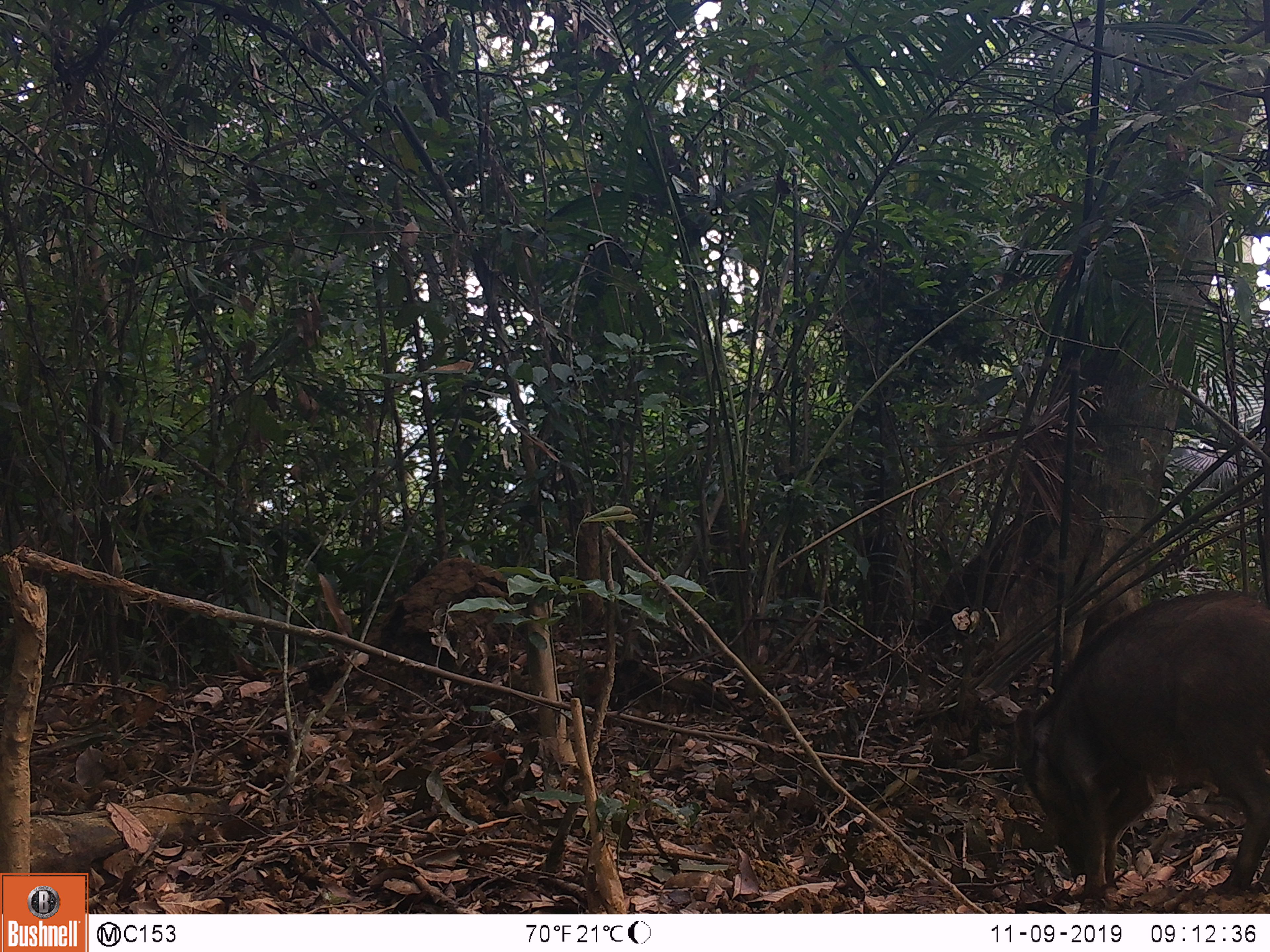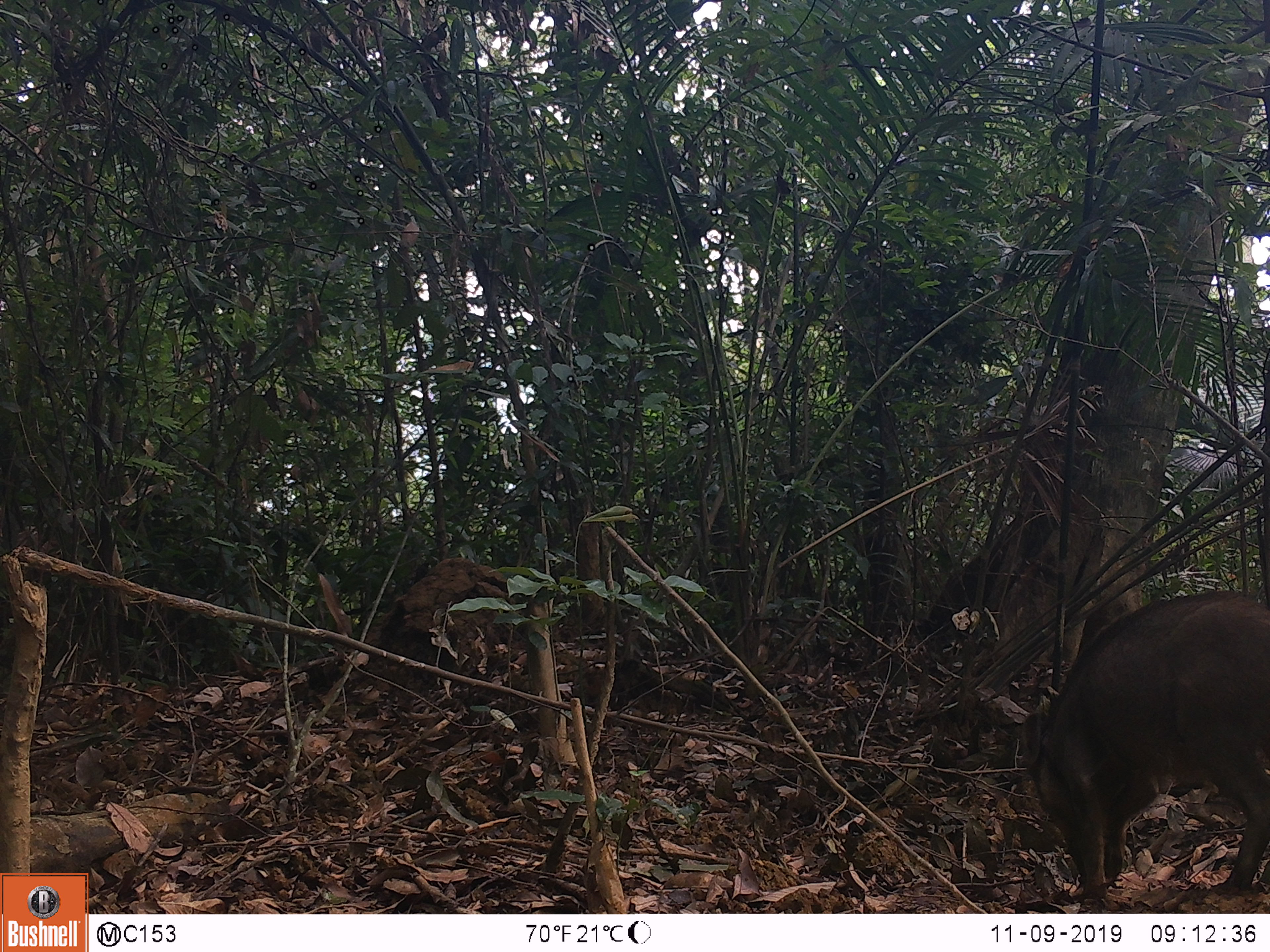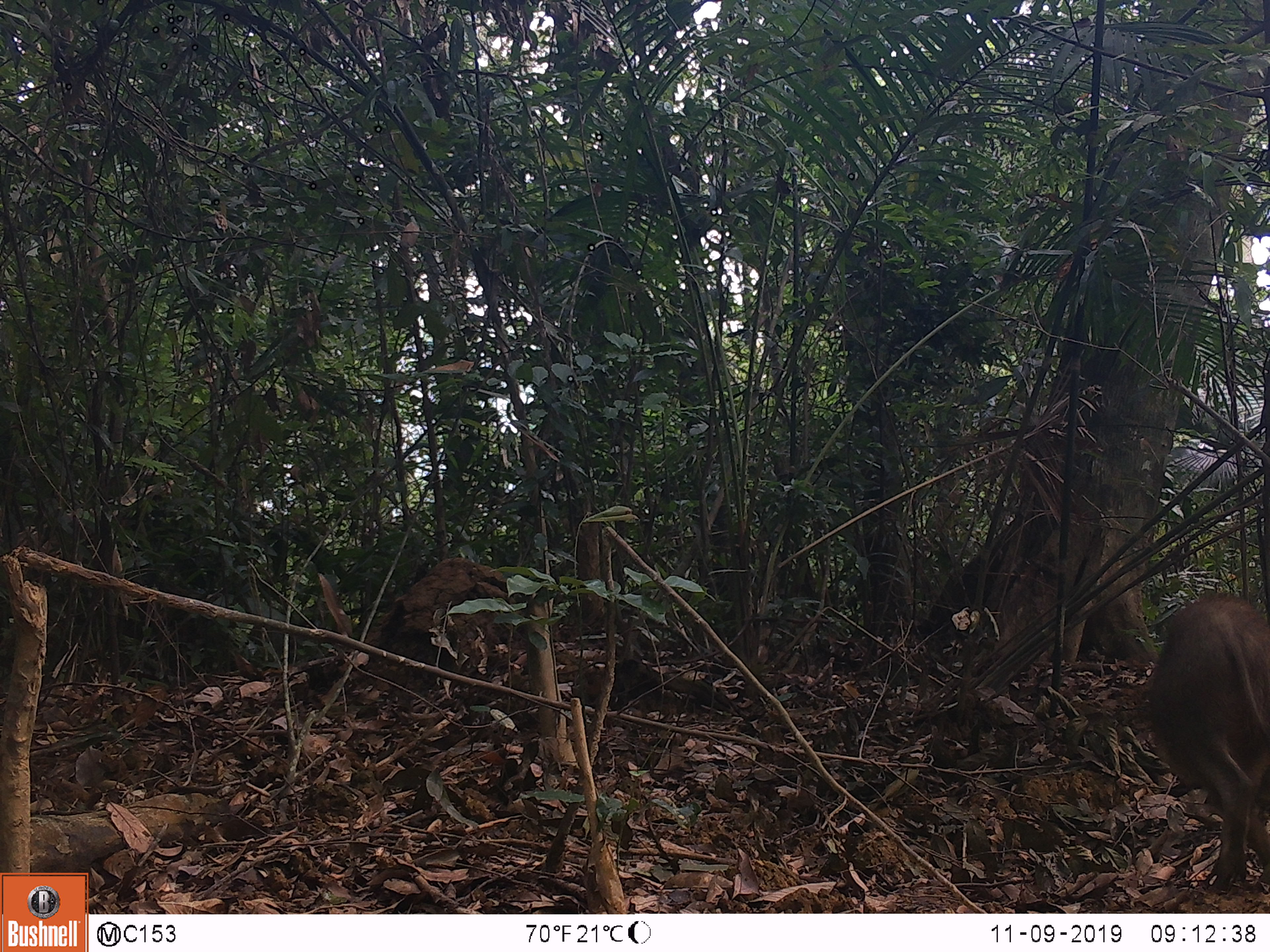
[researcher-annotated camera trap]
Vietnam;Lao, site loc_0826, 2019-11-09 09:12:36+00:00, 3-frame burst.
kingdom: Animalia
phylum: Chordata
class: Mammalia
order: Artiodactyla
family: Suidae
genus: Sus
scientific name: Sus scrofa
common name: eurasian wild pig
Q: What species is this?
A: Eurasian wild pig (Sus scrofa).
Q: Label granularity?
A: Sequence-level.